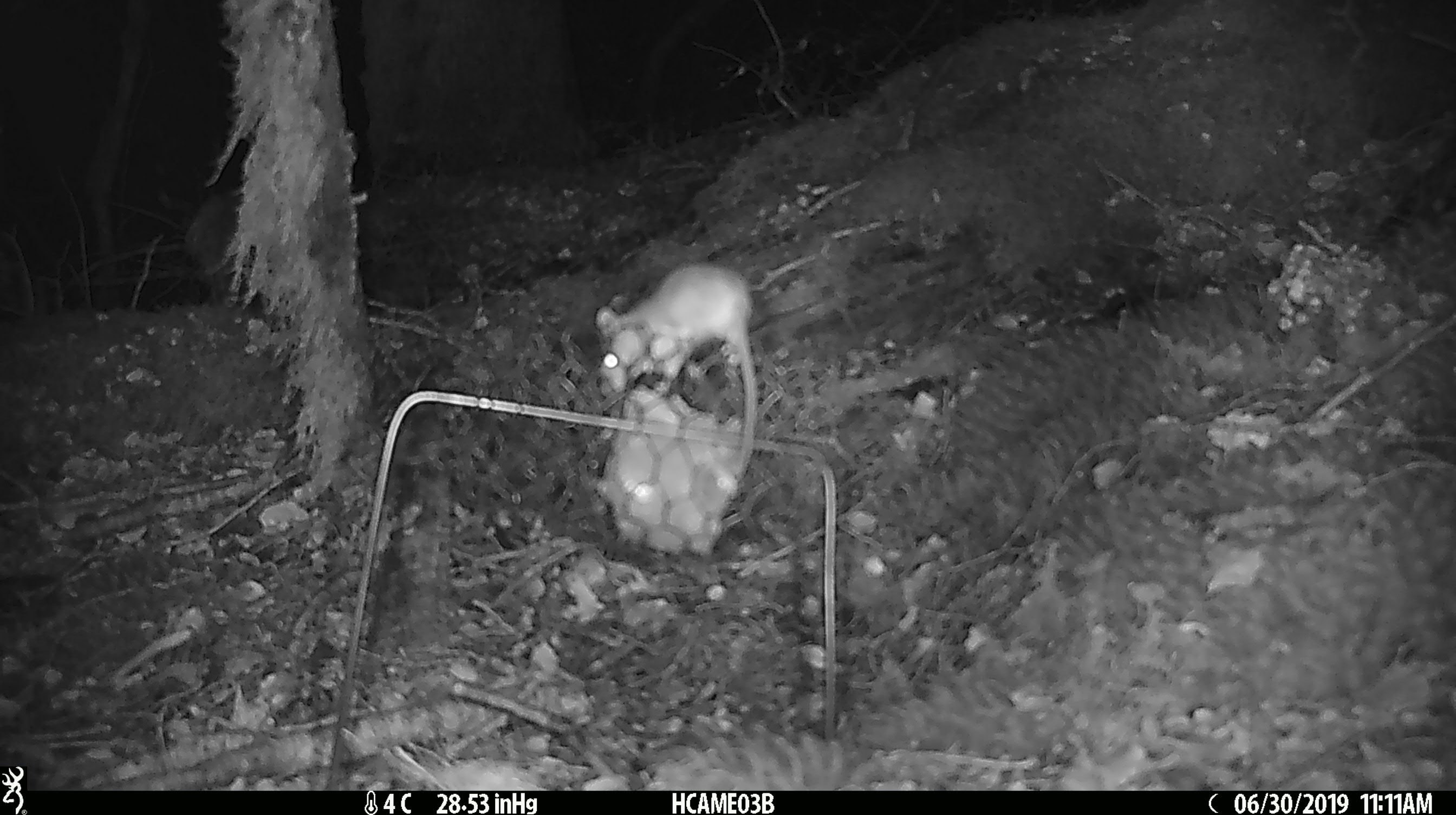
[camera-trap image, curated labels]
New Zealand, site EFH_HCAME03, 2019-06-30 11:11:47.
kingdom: Animalia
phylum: Chordata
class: Mammalia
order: Rodentia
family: Muridae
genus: Mus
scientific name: Mus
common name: mouse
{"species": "mouse (Mus)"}